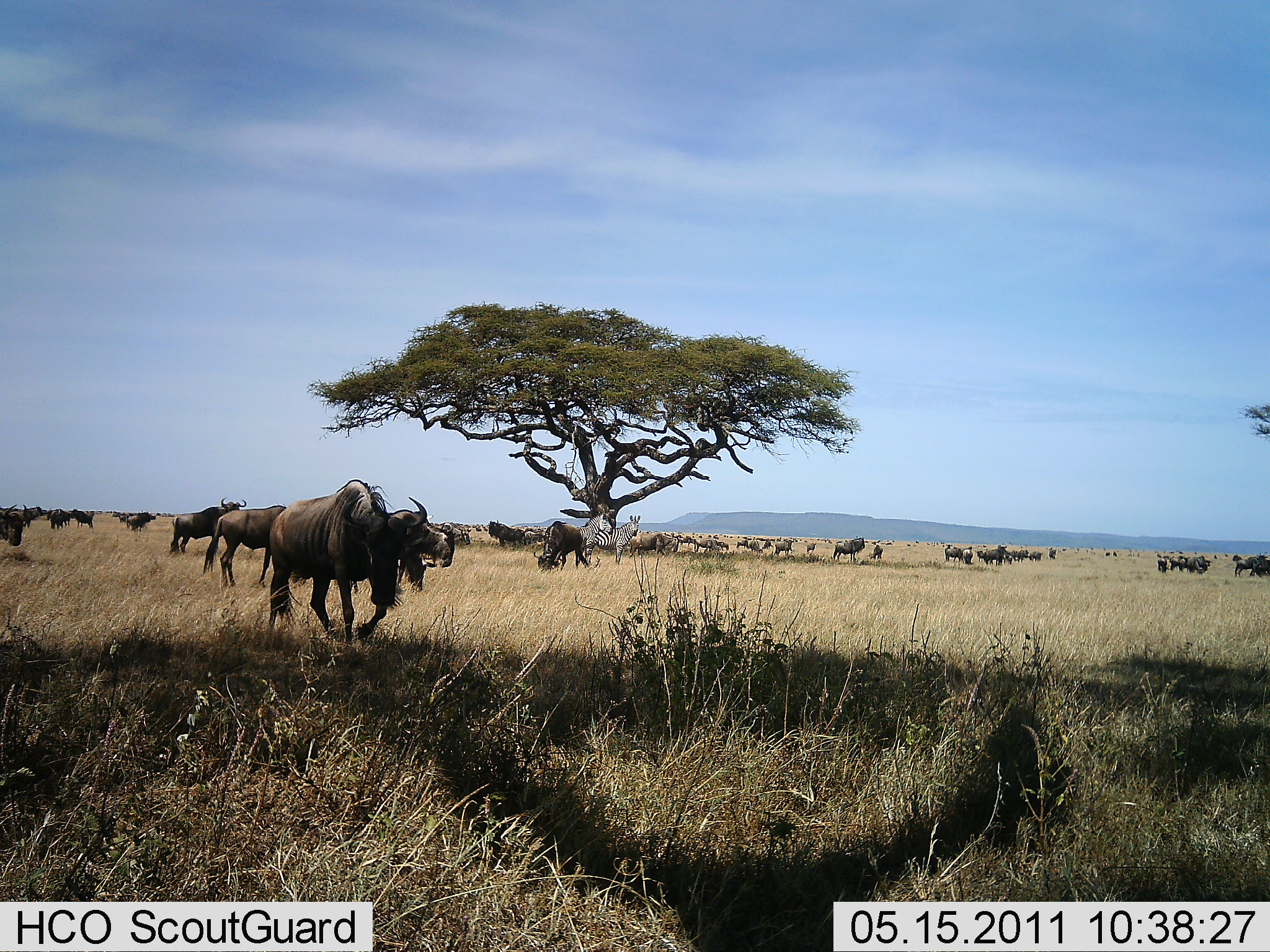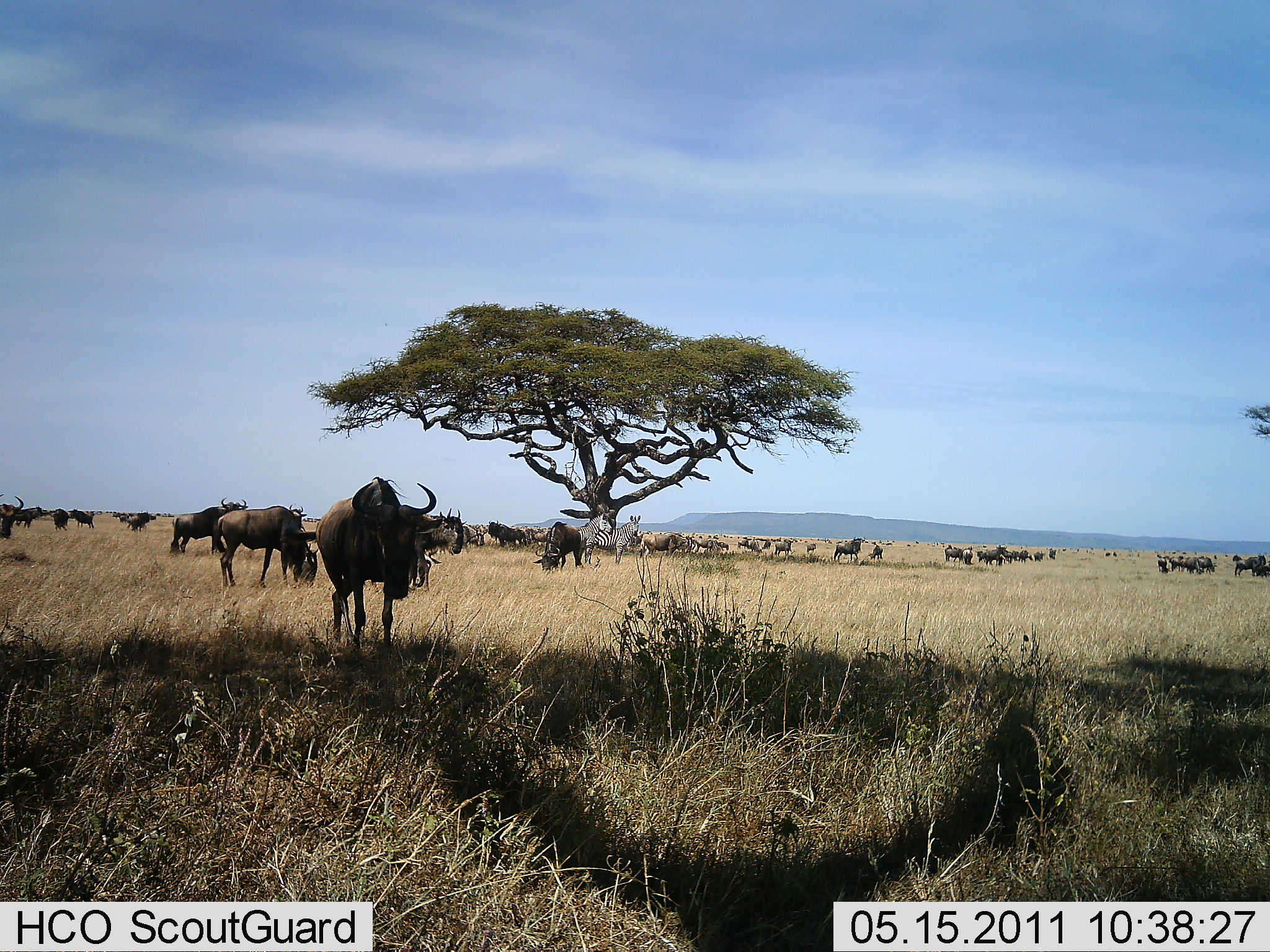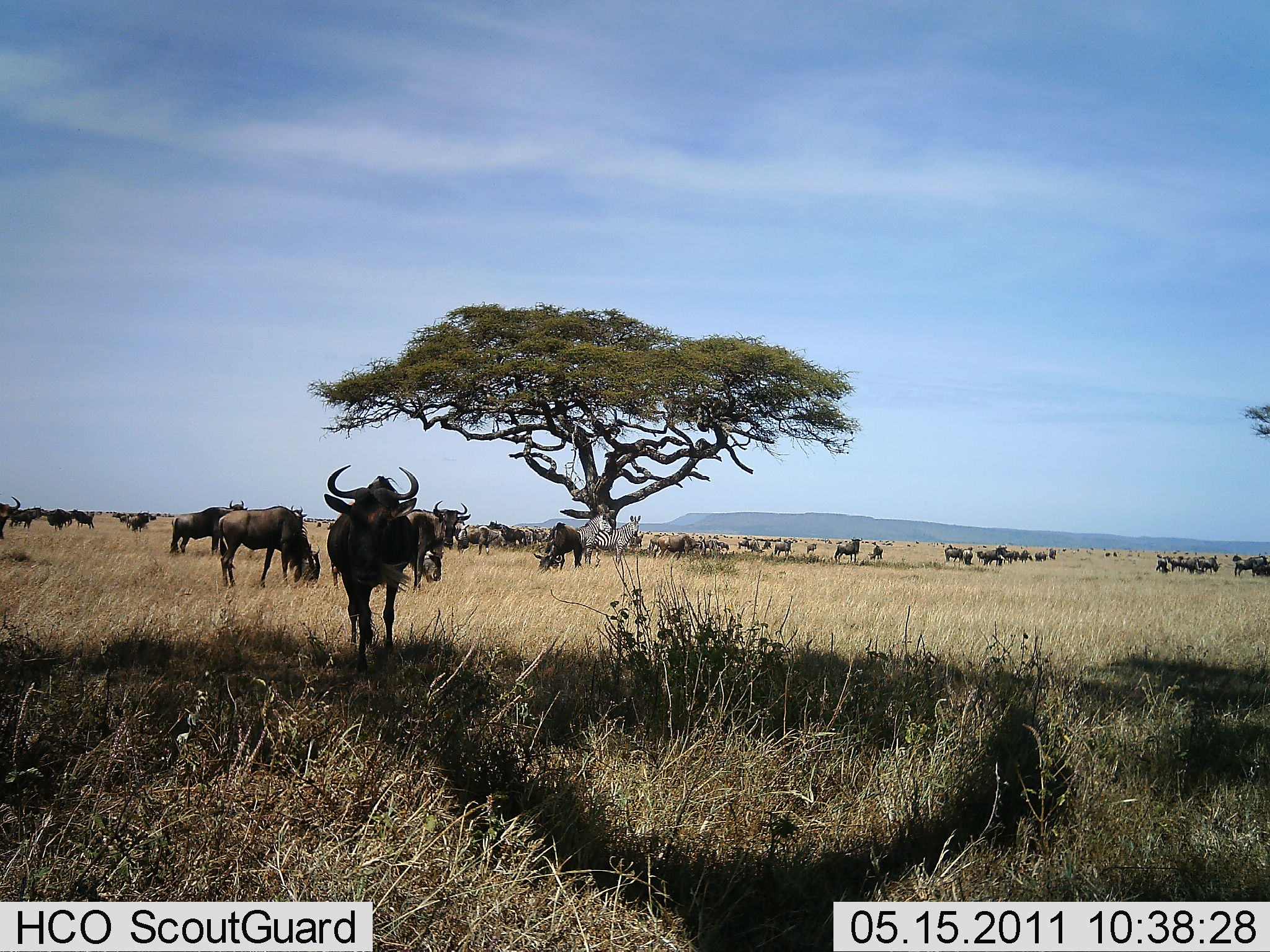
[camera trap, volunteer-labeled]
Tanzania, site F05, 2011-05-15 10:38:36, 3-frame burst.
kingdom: Animalia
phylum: Chordata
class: Mammalia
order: Artiodactyla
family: Bovidae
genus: Connochaetes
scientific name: Connochaetes taurinus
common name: blue wildebeest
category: wildebeest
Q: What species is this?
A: Wildebeest (blue wildebeest) (Connochaetes taurinus).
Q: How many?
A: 11-50.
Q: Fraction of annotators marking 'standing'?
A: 76%.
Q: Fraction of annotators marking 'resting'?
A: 24%.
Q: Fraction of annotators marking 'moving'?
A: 82%.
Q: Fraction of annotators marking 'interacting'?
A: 6%.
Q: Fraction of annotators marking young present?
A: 6%.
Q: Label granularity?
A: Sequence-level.